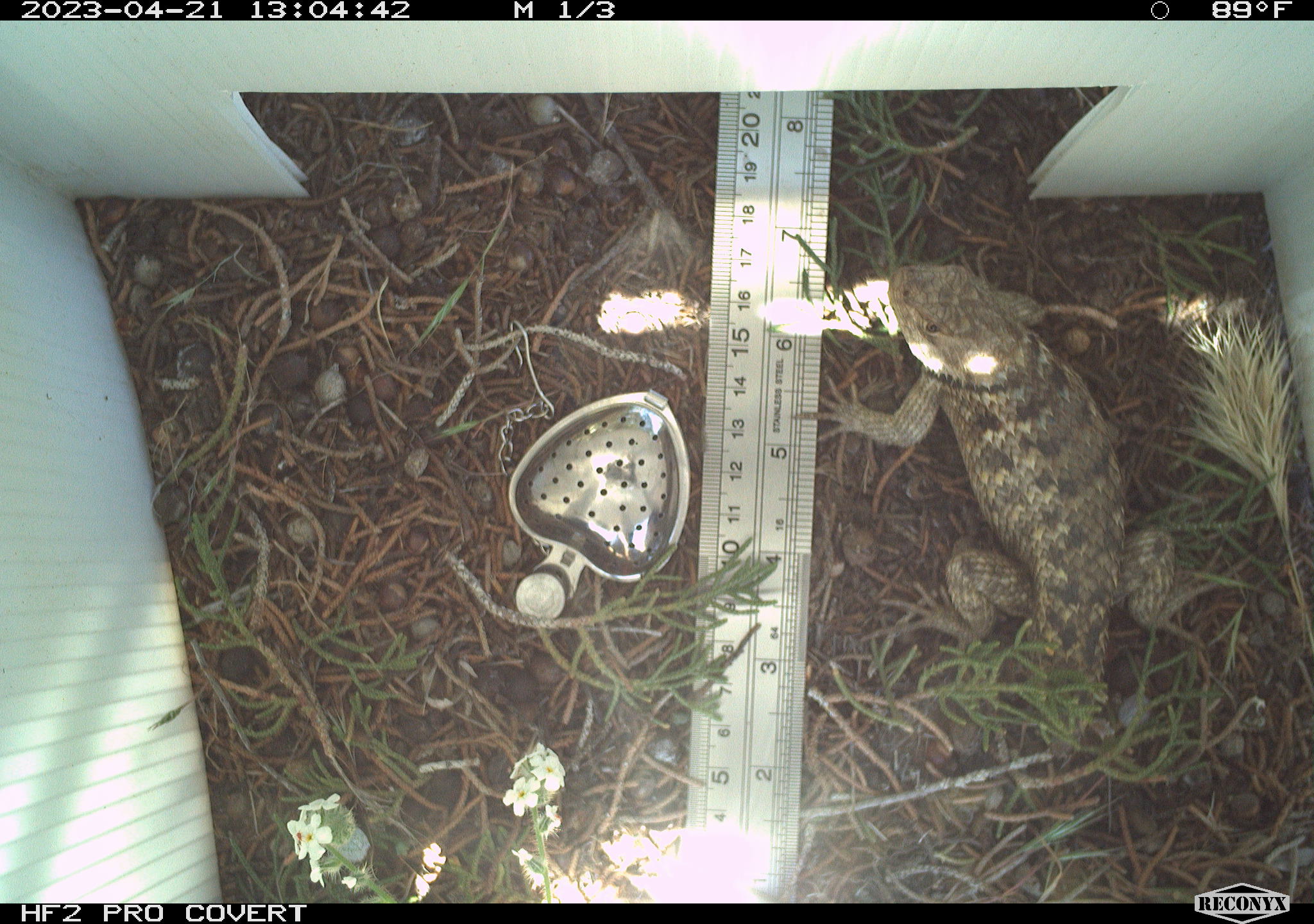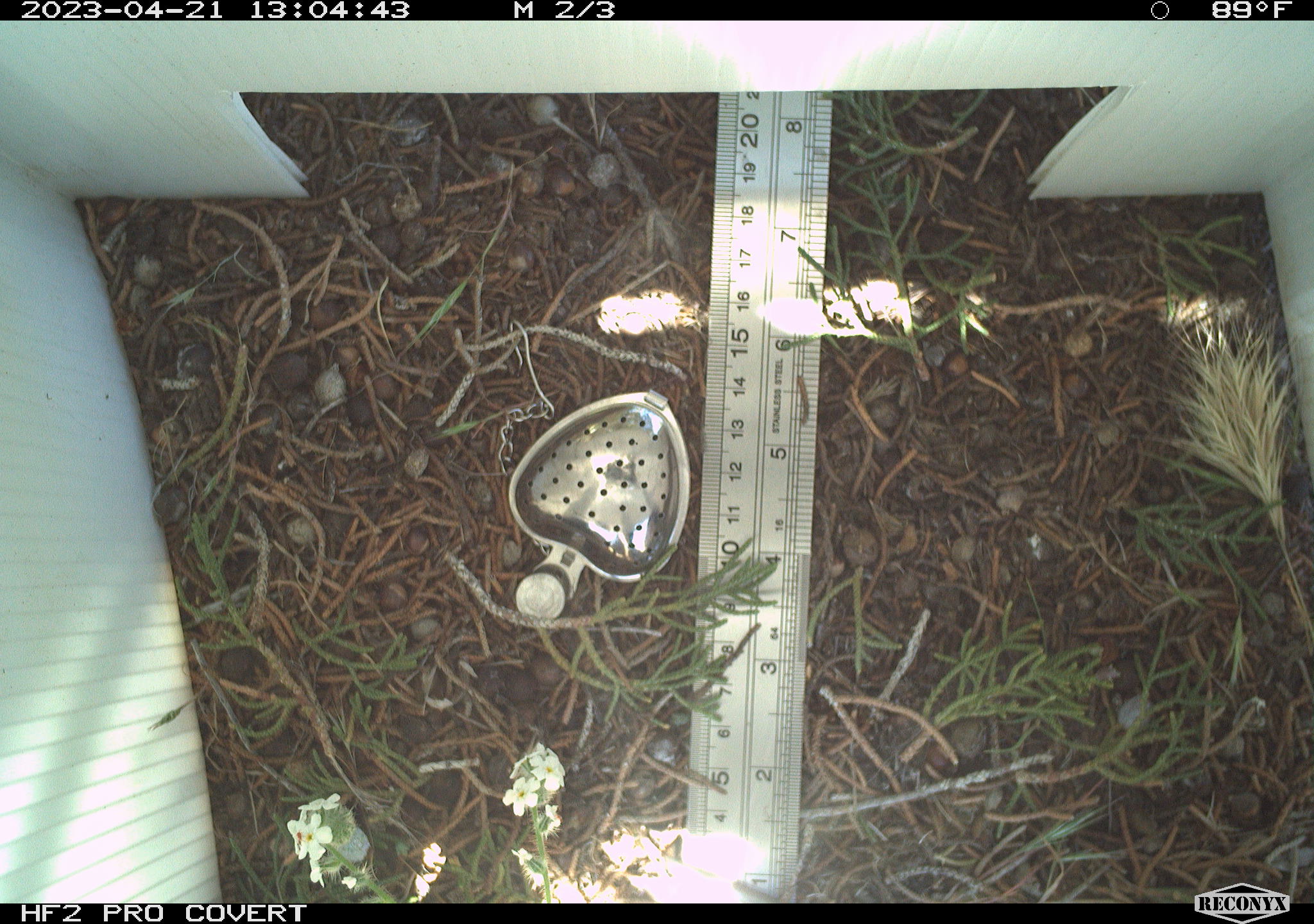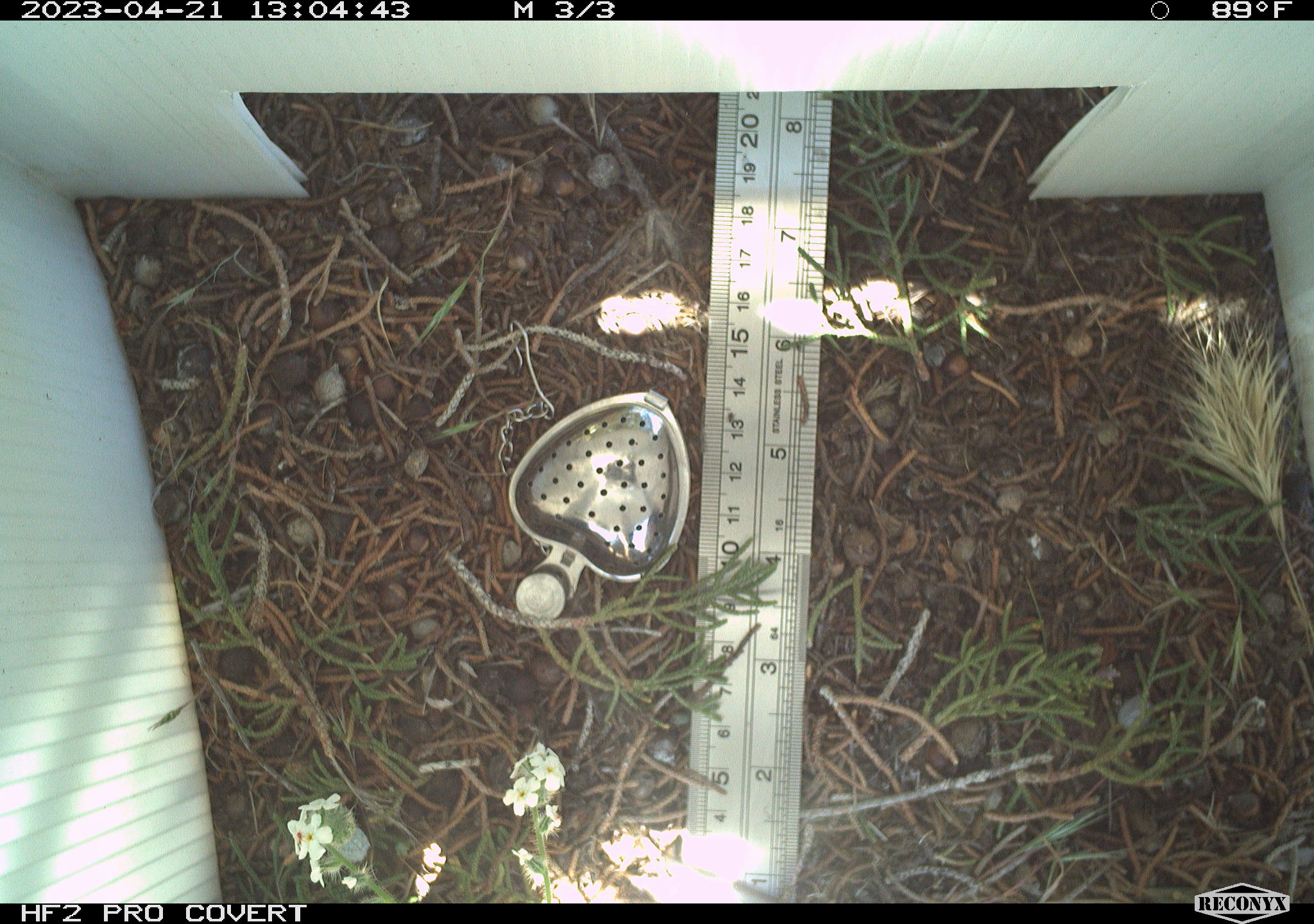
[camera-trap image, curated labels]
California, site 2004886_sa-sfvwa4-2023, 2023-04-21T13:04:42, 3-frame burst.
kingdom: Animalia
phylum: Chordata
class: Reptilia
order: Squamata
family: Phrynosomatidae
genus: Sceloporus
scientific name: Sceloporus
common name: spiny lizards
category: sceloporus species